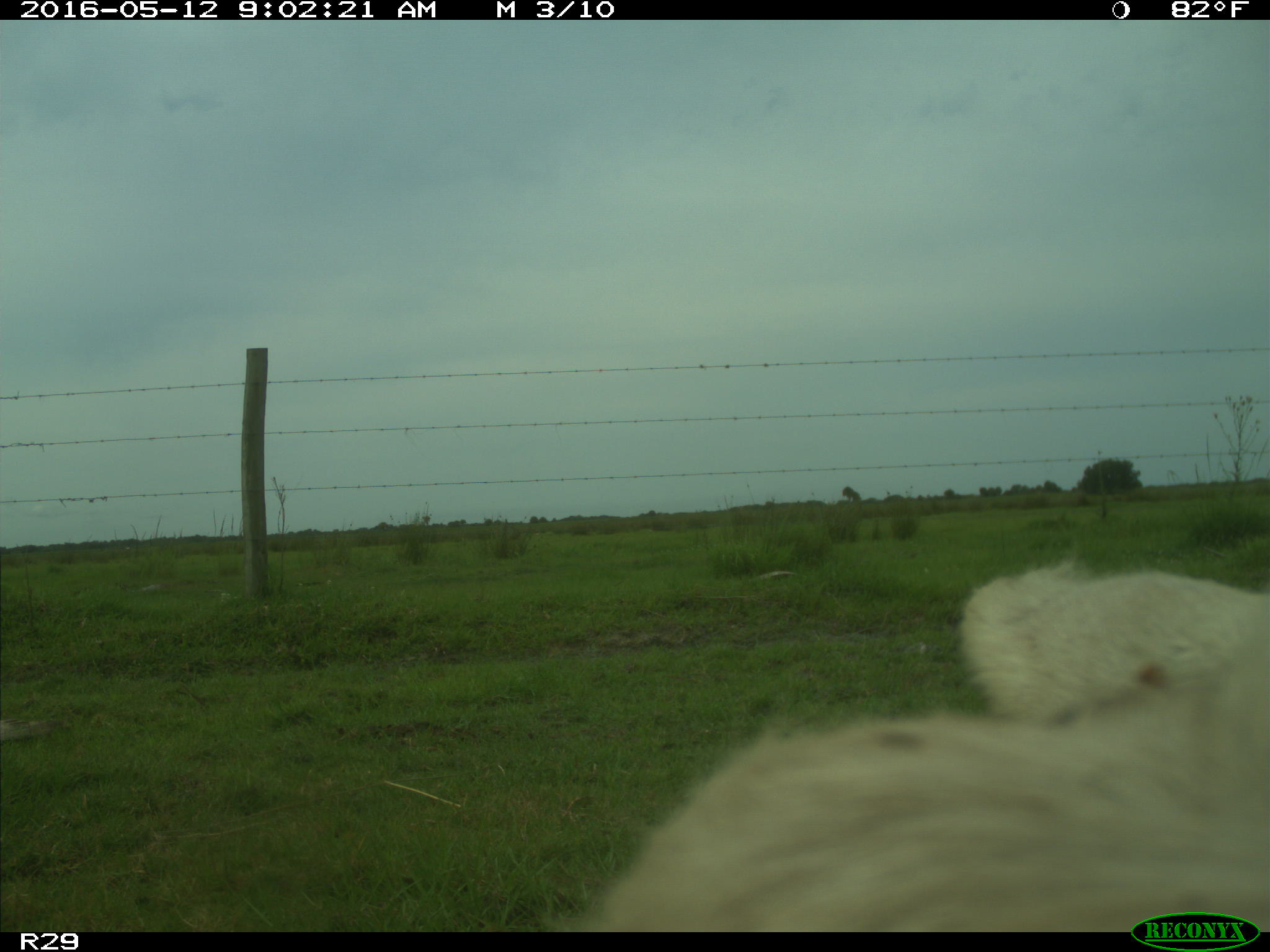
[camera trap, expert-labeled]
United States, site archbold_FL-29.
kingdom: Animalia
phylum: Chordata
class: Mammalia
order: Artiodactyla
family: Bovidae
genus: Bos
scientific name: Bos taurus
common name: domestic cow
Bos taurus (domestic cow).